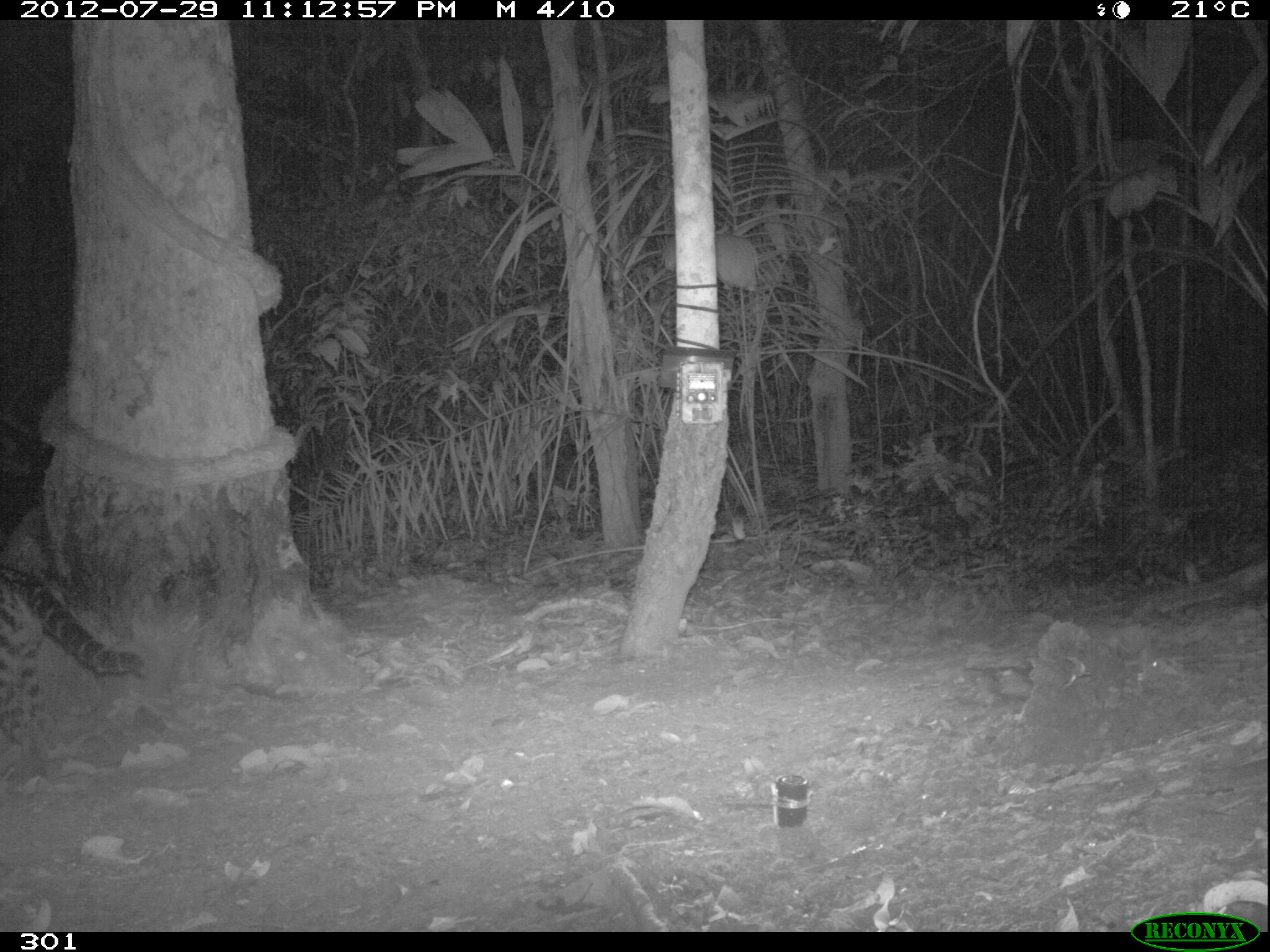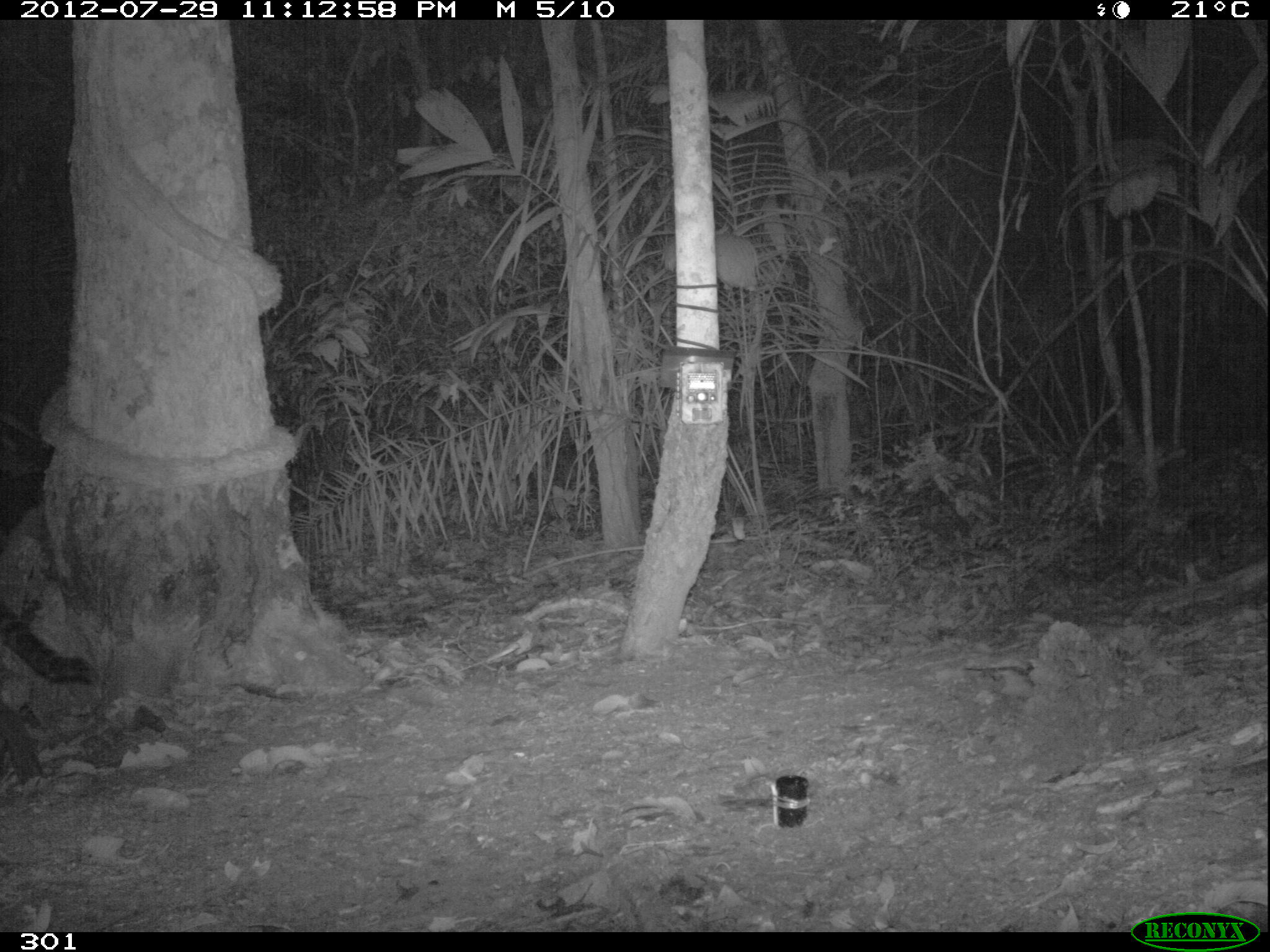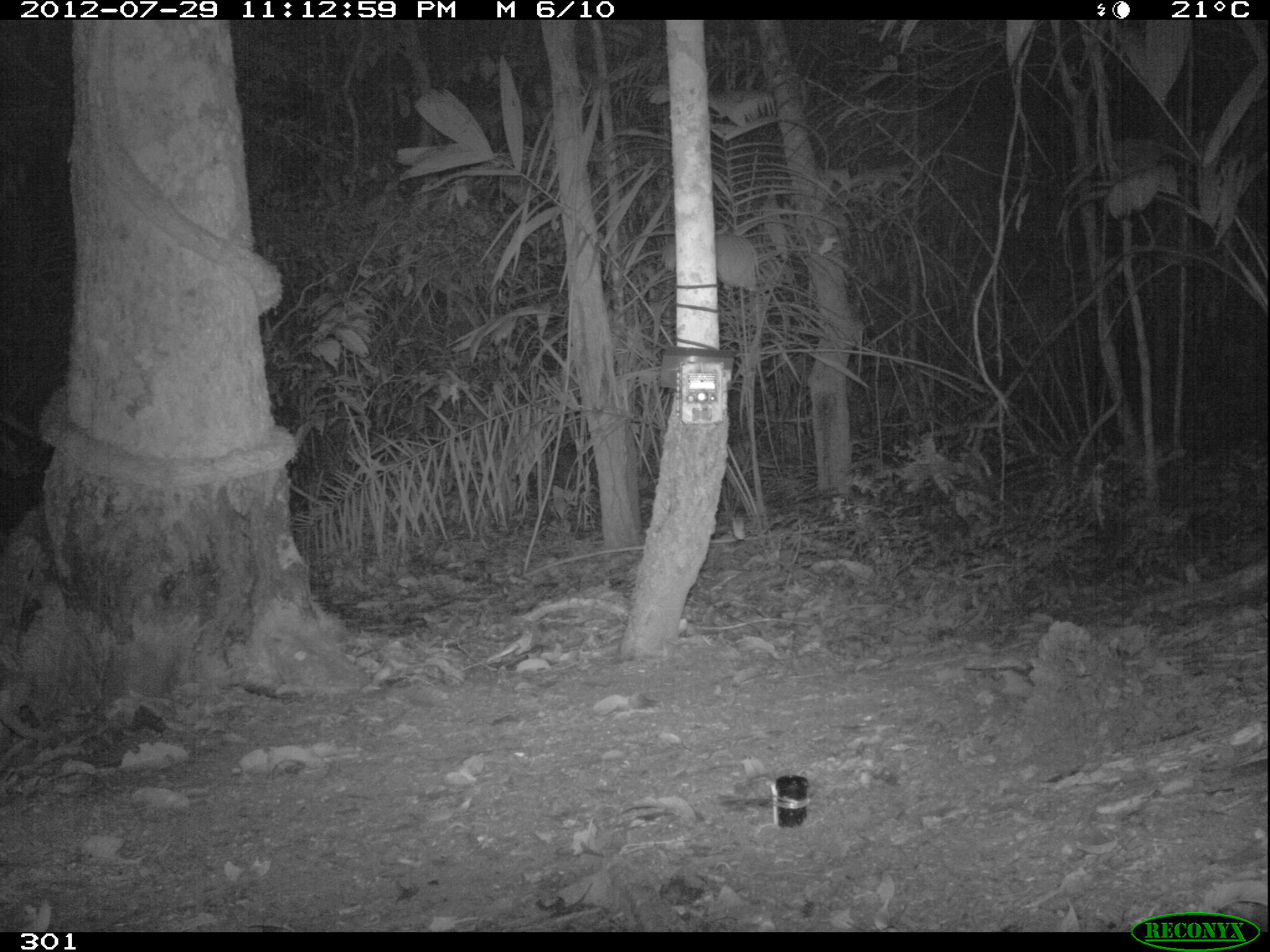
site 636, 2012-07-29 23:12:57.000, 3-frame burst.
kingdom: Animalia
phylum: Chordata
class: Mammalia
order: Carnivora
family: Felidae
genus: Leopardus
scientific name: Leopardus pardalis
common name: ocelot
Leopardus pardalis (ocelot).